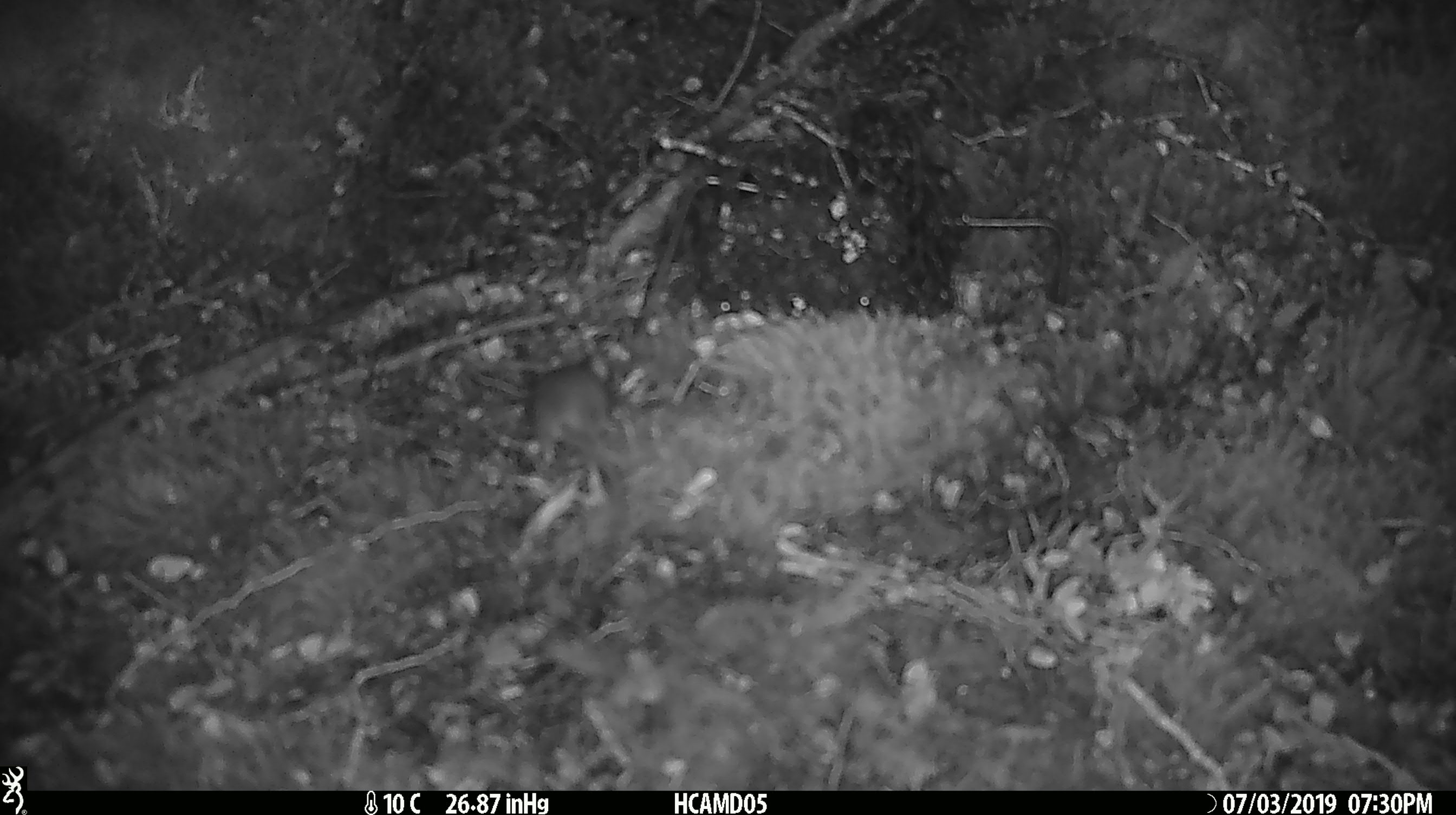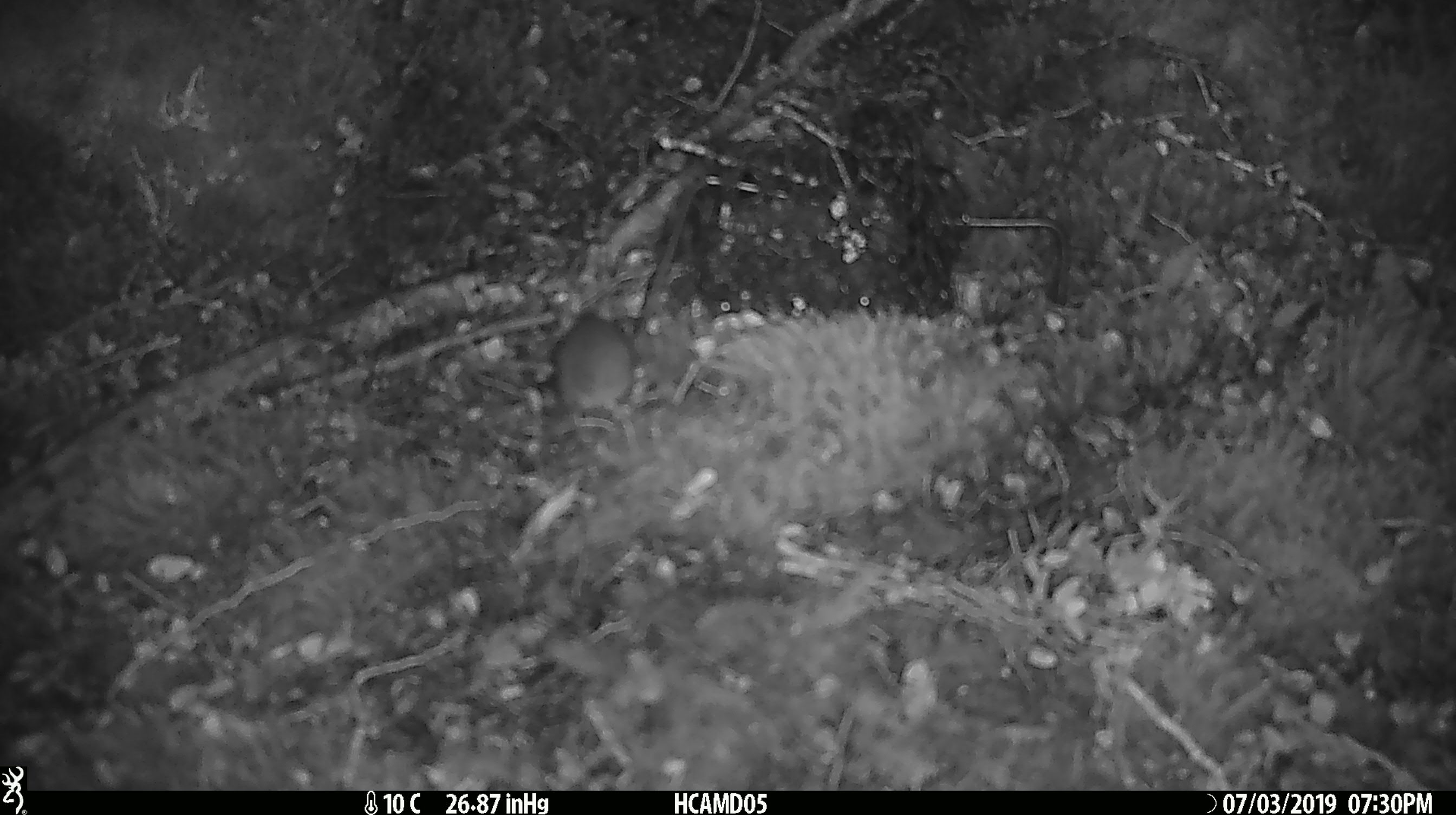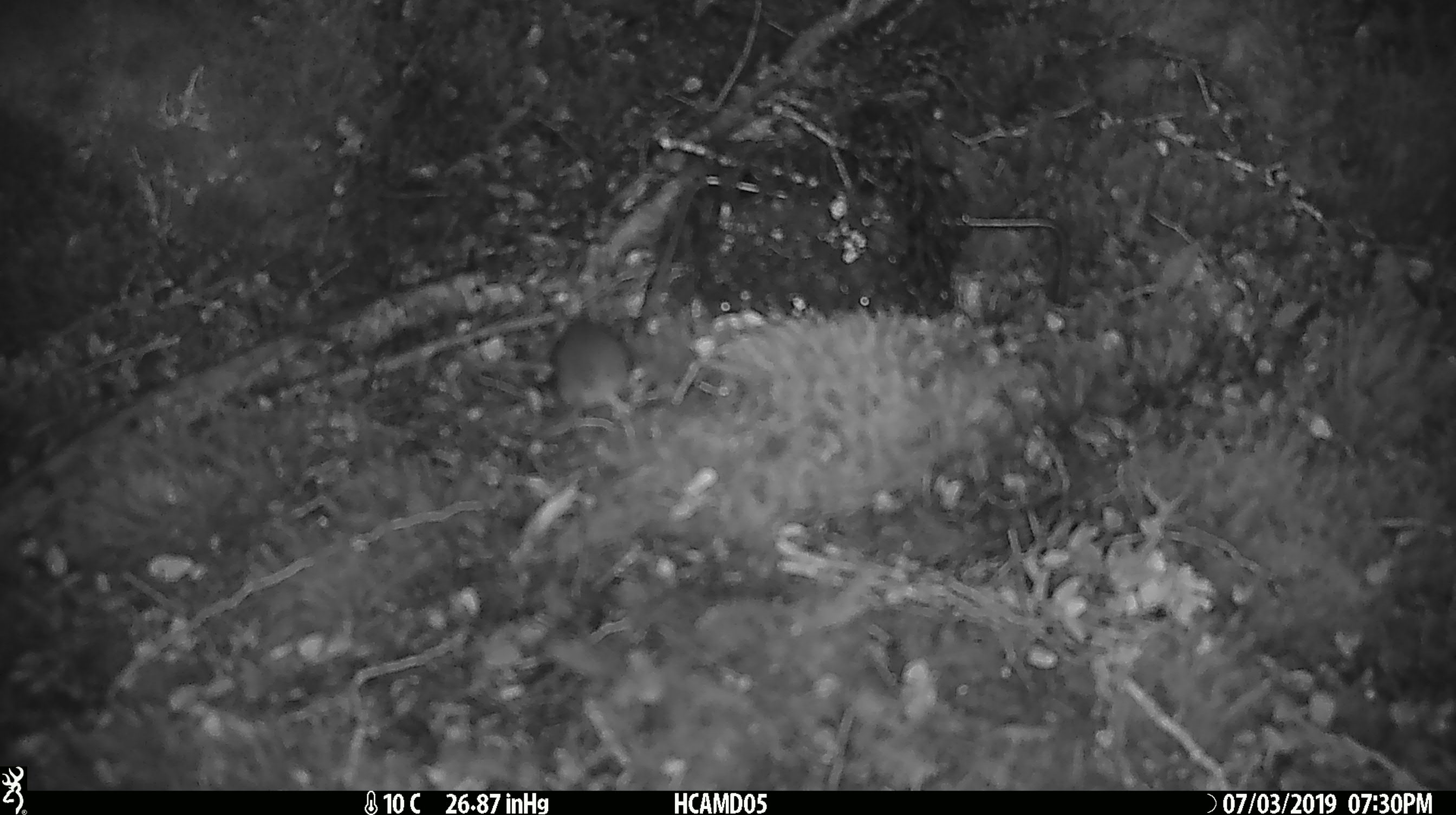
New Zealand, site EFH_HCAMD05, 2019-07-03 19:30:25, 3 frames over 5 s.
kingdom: Animalia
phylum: Chordata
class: Mammalia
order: Rodentia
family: Muridae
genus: Mus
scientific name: Mus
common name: mouse